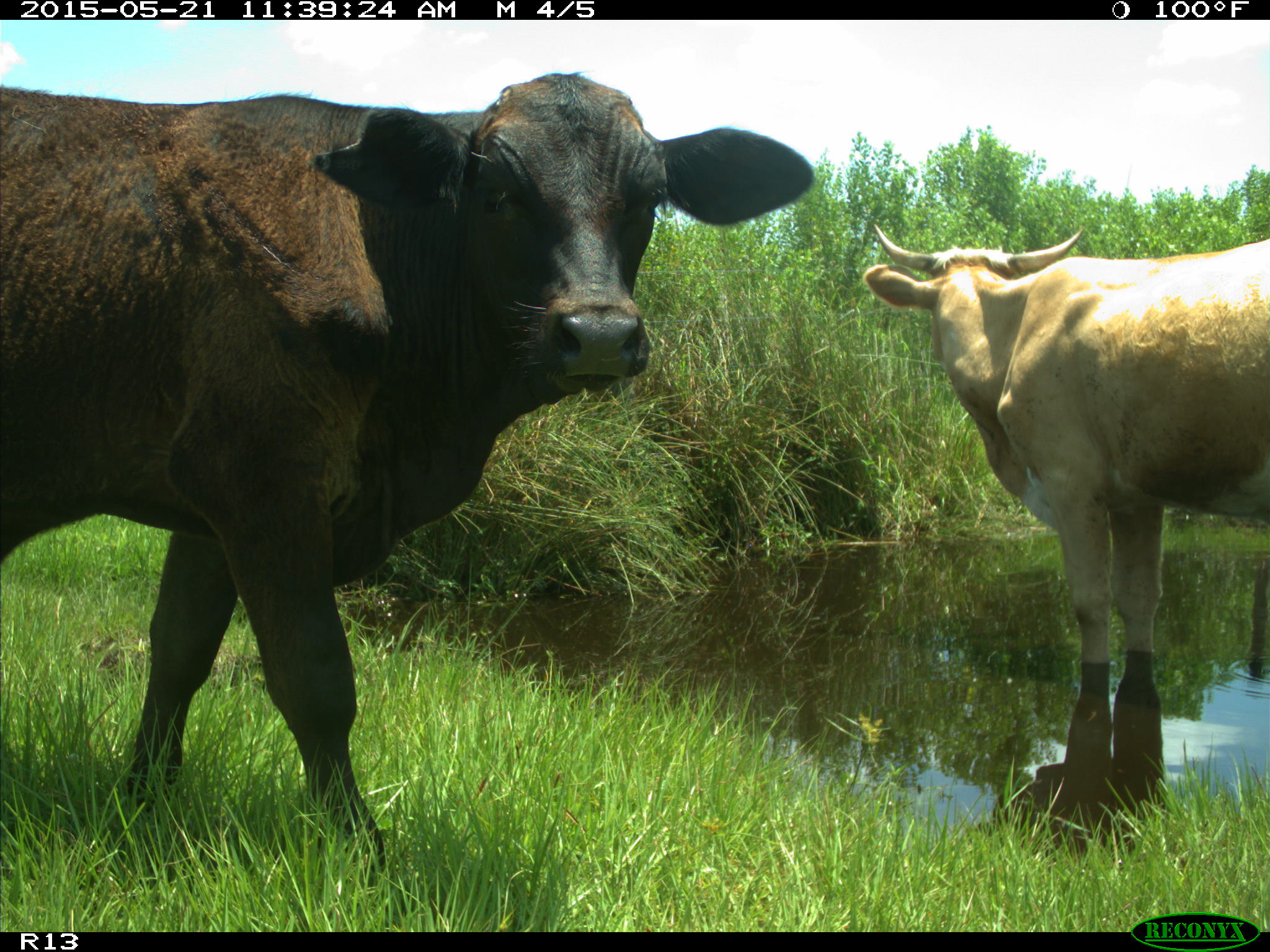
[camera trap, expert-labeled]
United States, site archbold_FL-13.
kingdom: Animalia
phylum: Chordata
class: Mammalia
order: Artiodactyla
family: Bovidae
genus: Bos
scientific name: Bos taurus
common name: domestic cow